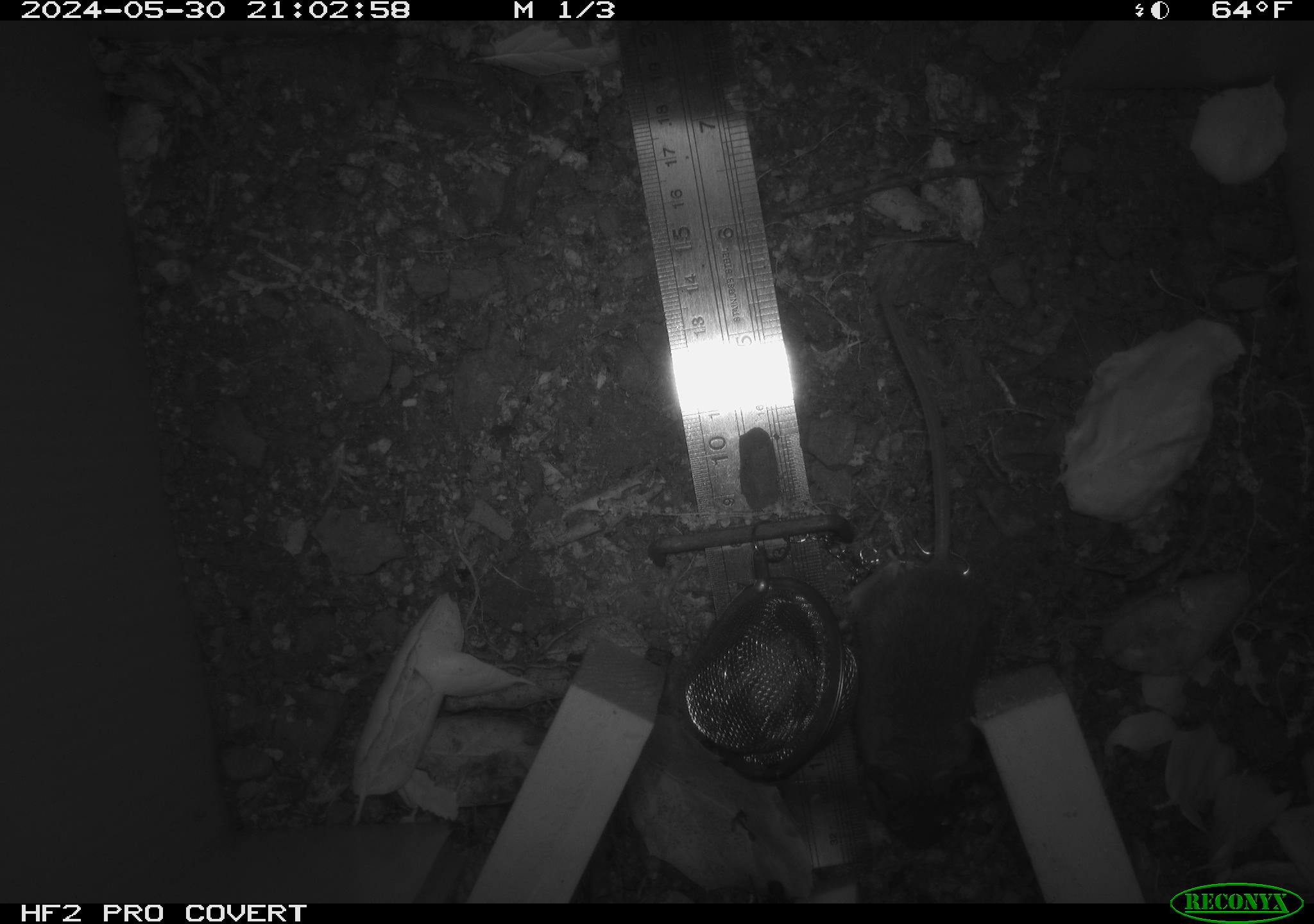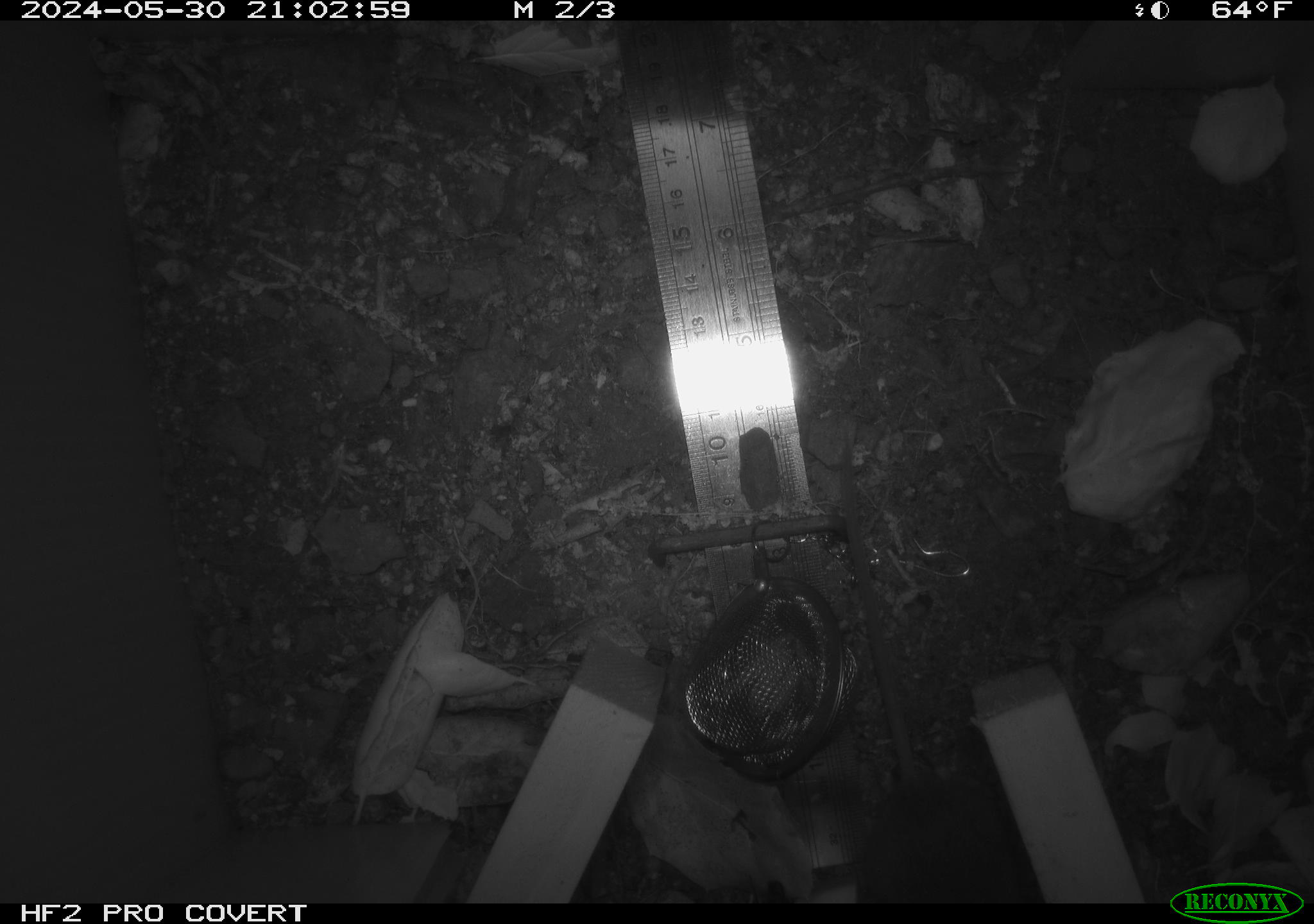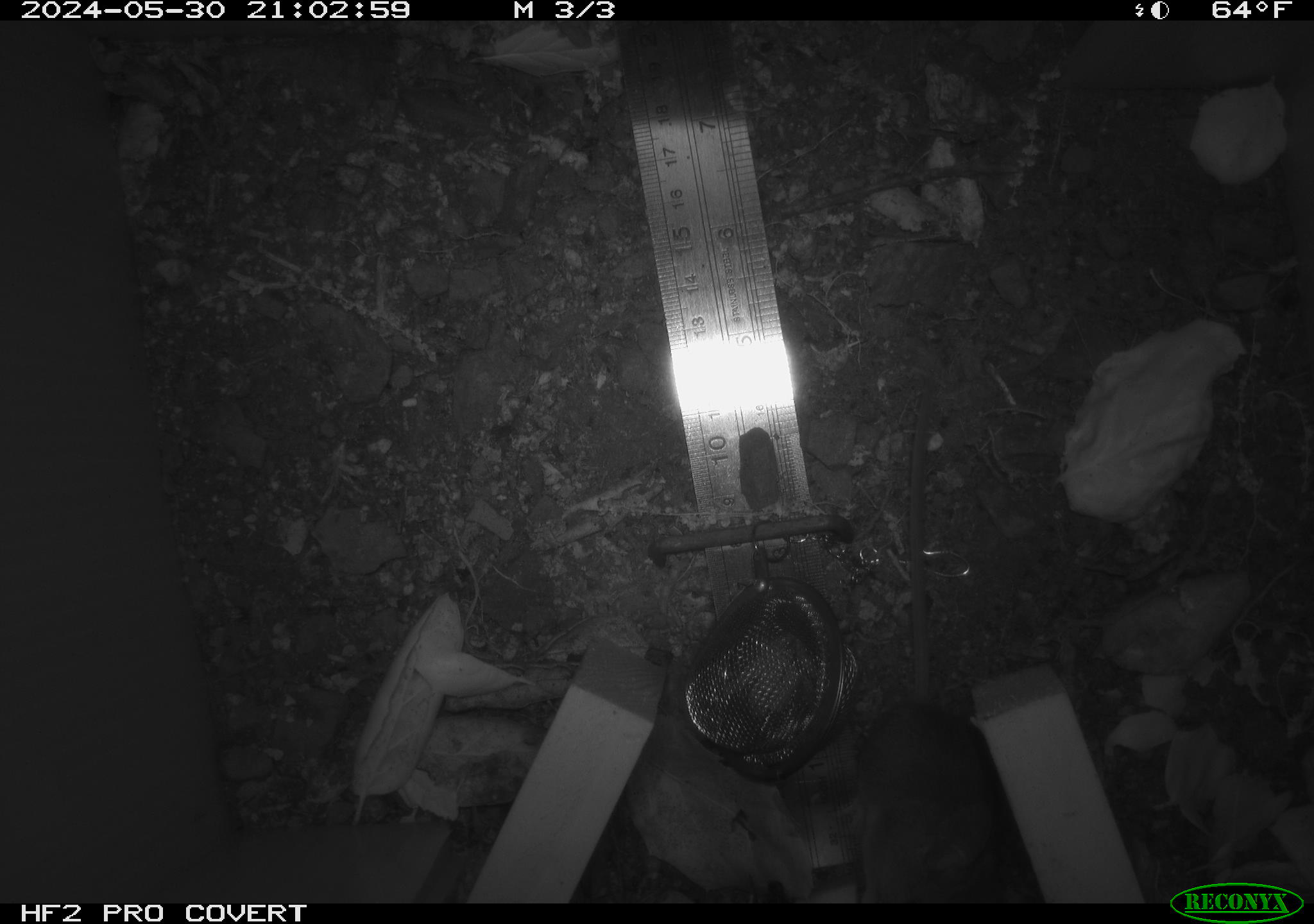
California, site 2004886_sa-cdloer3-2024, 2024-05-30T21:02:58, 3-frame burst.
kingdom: Animalia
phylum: Chordata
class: Mammalia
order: Rodentia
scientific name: Rodentia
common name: rodent